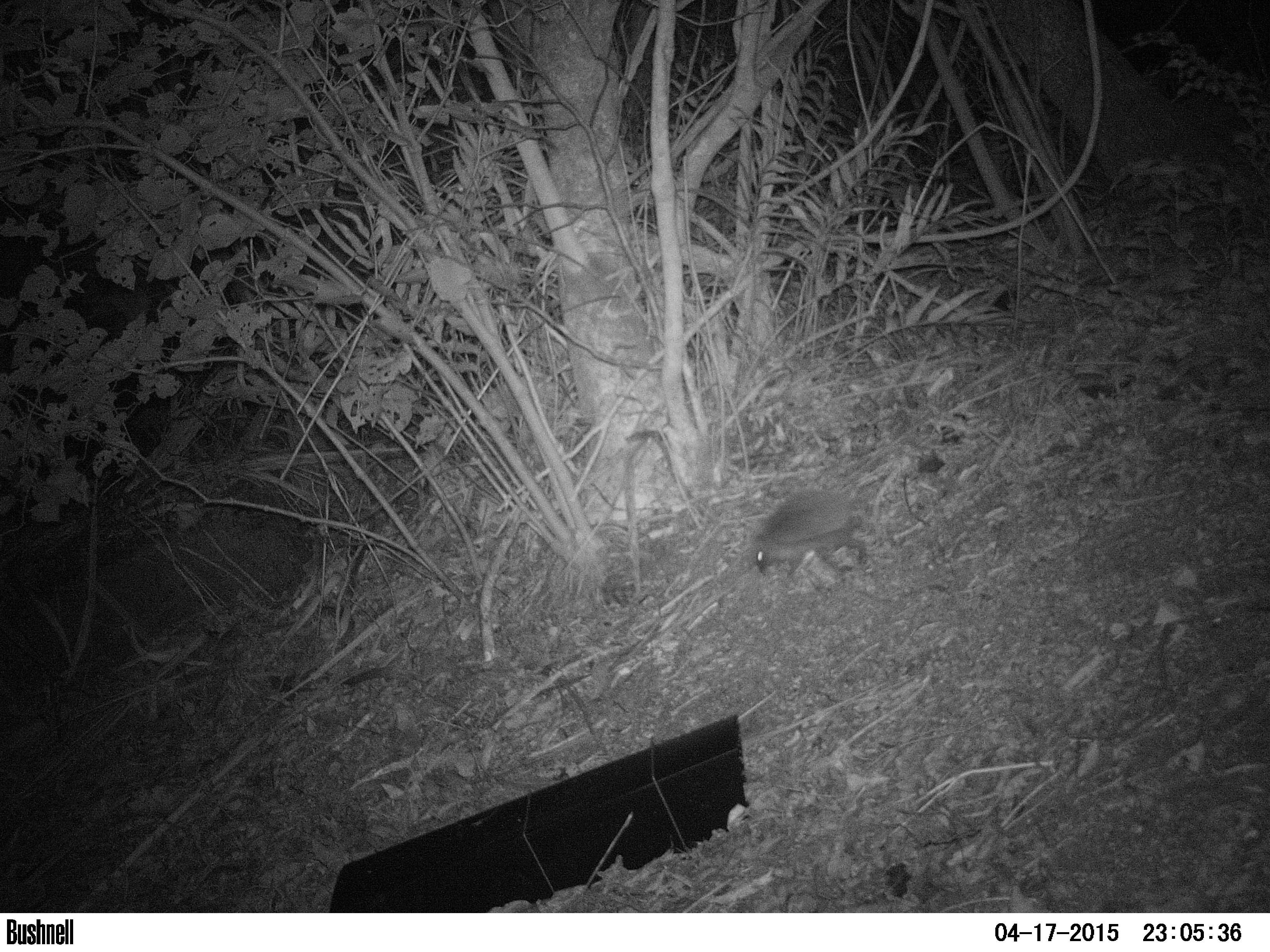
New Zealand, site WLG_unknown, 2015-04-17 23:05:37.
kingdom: Animalia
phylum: Chordata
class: Mammalia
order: Eulipotyphla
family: Erinaceidae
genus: Erinaceus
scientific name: Erinaceus europaeus europaeus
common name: european hedgehog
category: hedgehog